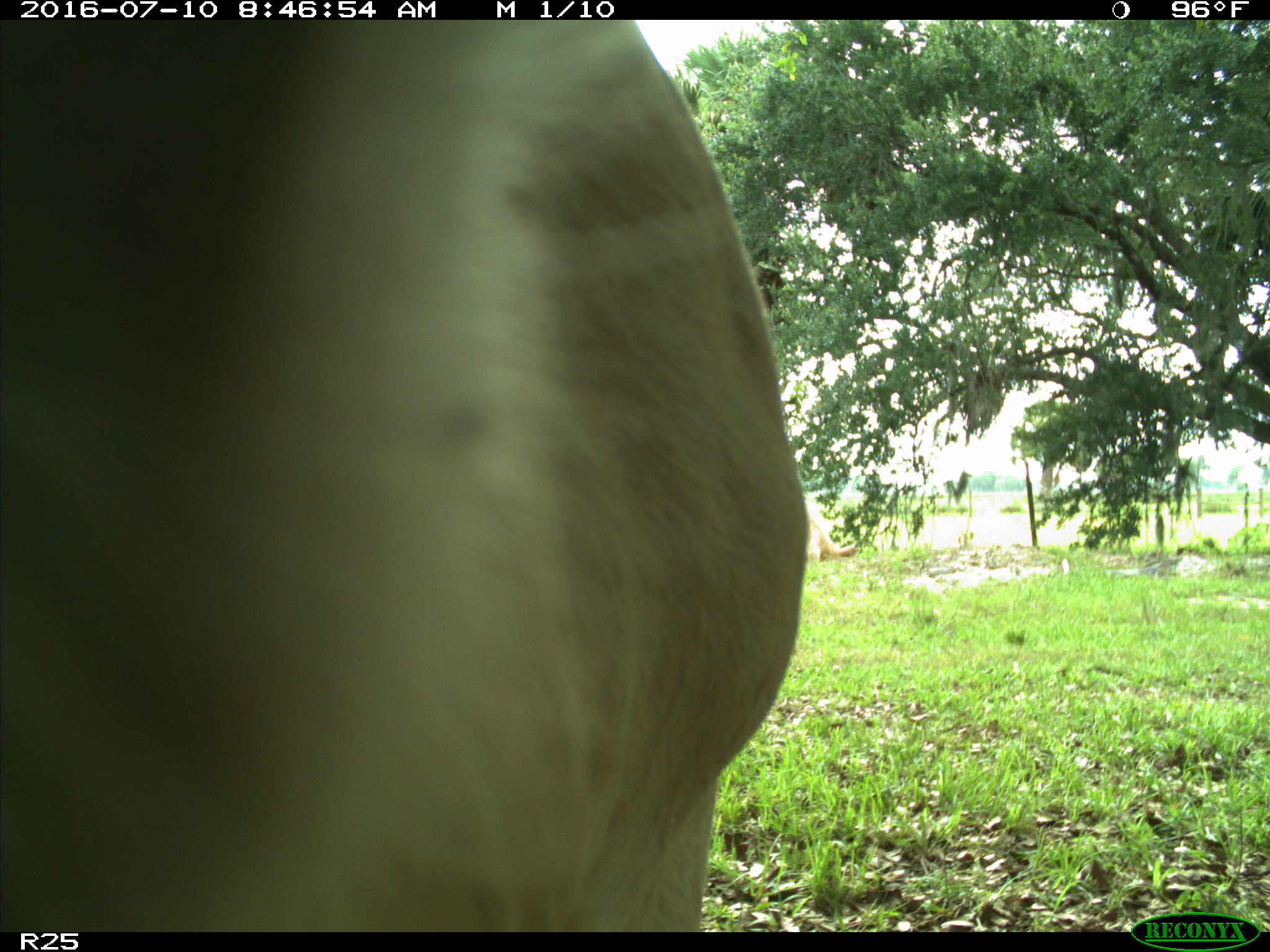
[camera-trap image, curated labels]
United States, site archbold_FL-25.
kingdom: Animalia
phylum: Chordata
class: Mammalia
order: Artiodactyla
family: Bovidae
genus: Bos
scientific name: Bos taurus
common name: domestic cow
Bos taurus (domestic cow).